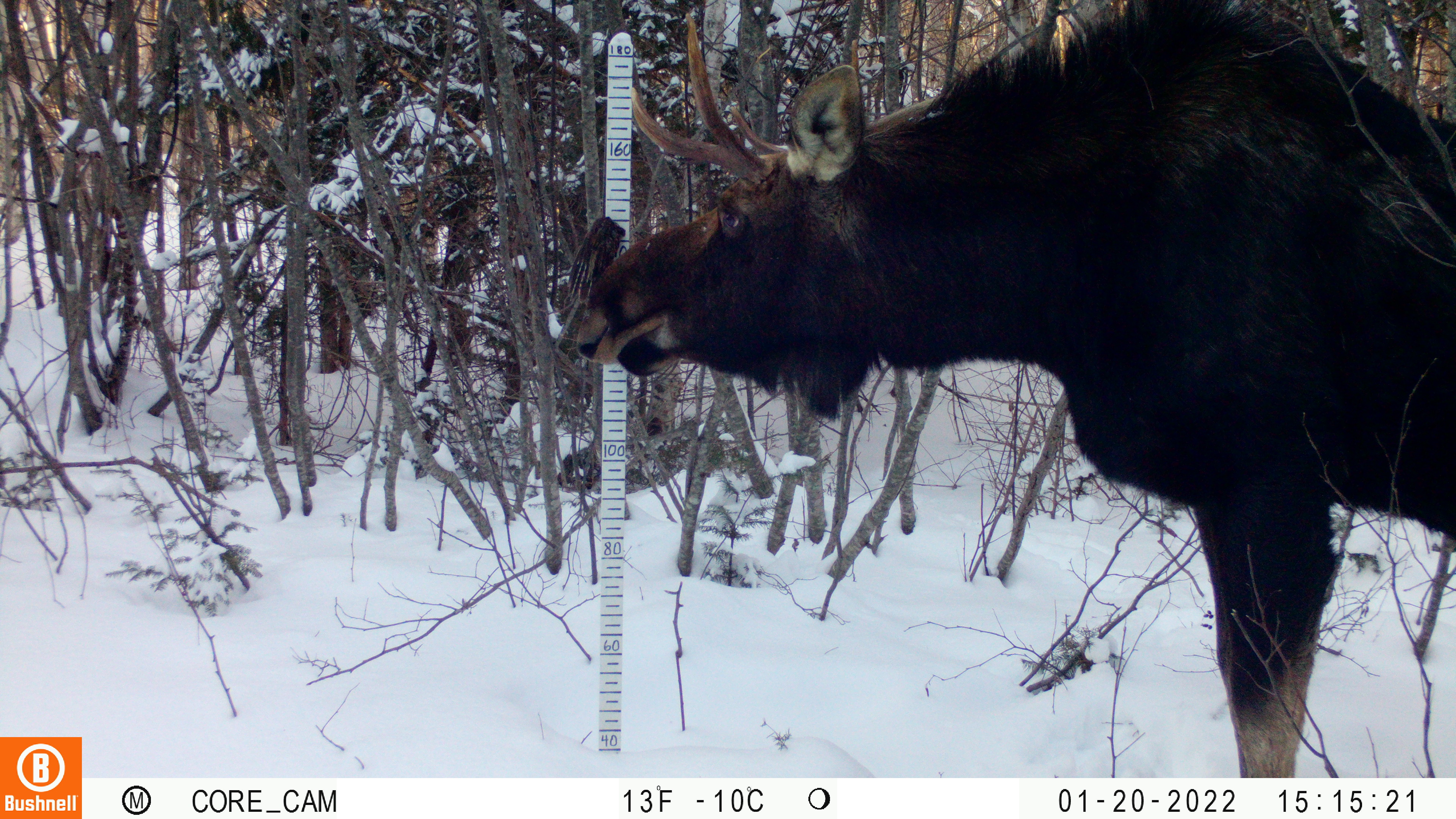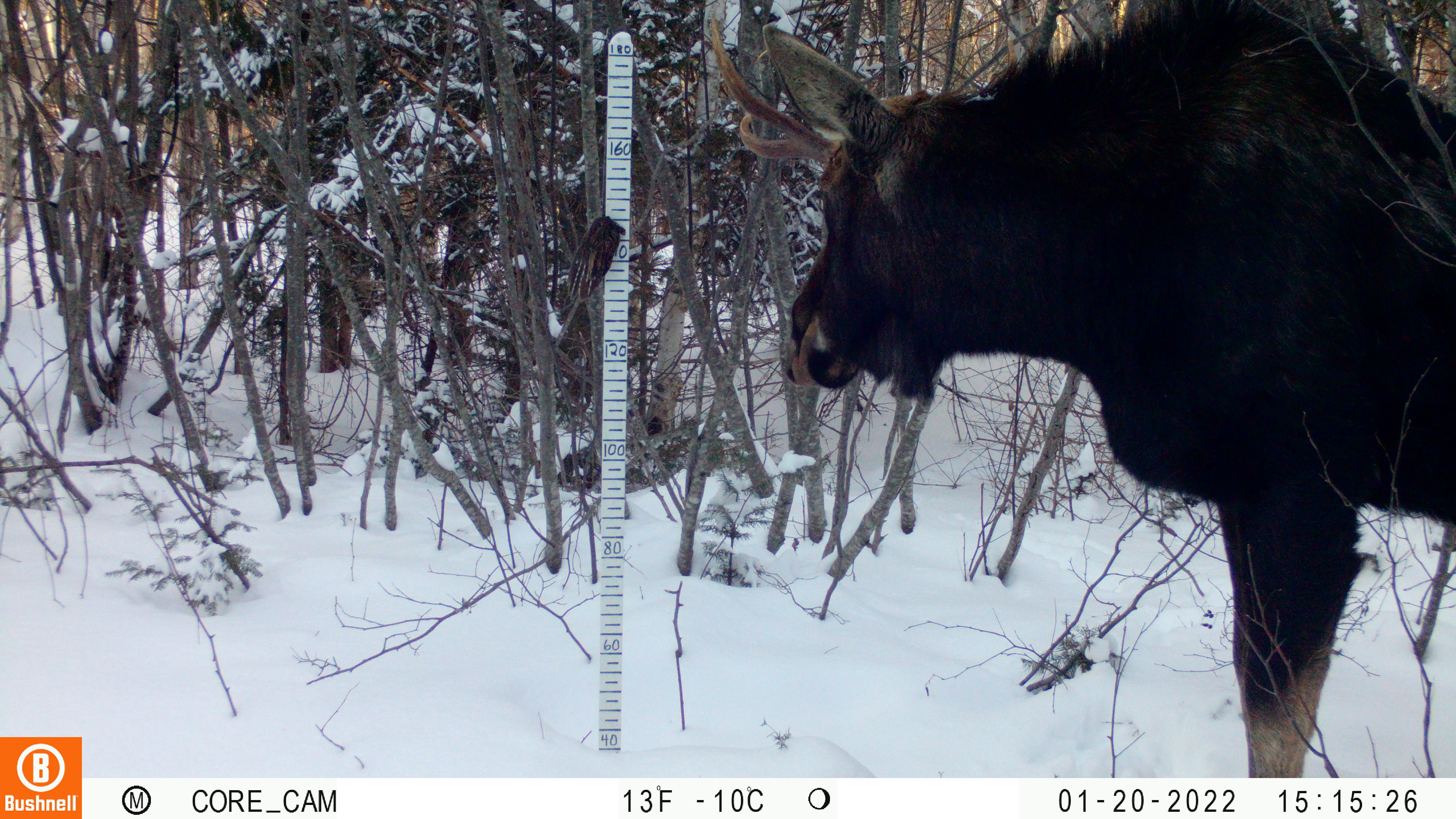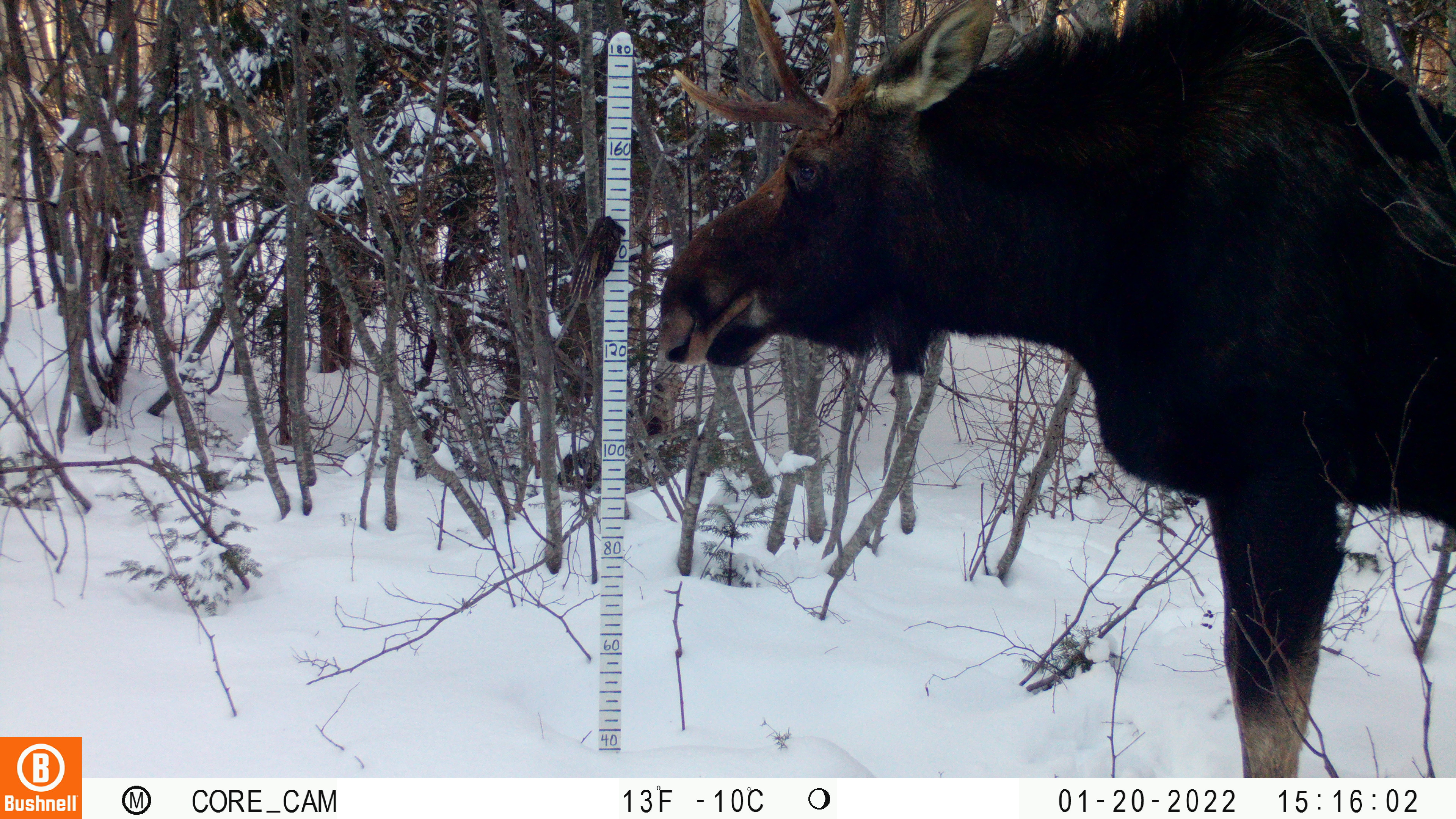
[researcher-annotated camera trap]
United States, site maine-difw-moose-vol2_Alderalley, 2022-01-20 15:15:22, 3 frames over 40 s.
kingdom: Animalia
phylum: Chordata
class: Mammalia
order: Artiodactyla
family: Cervidae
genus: Alces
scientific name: Alces alces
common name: moose